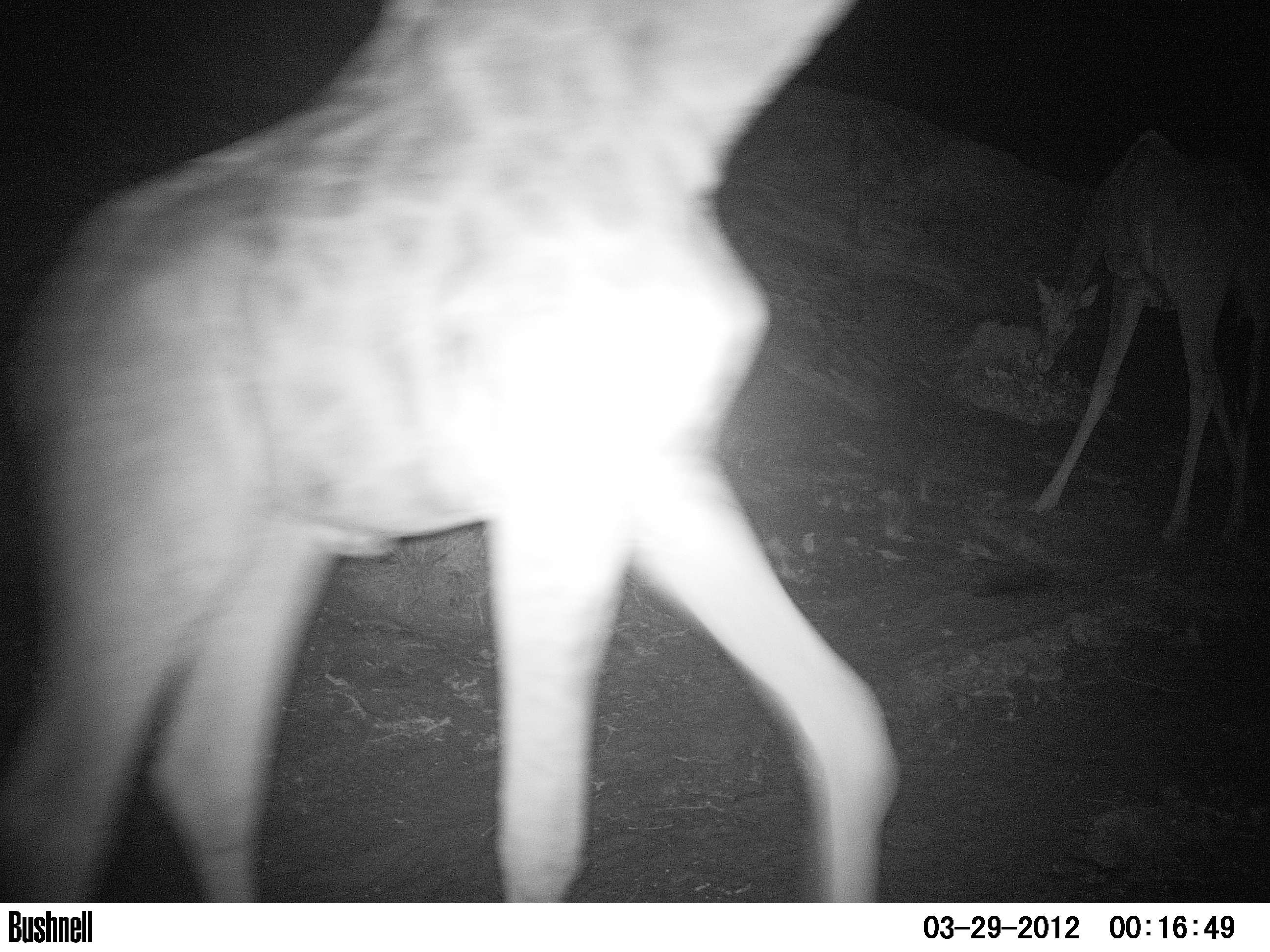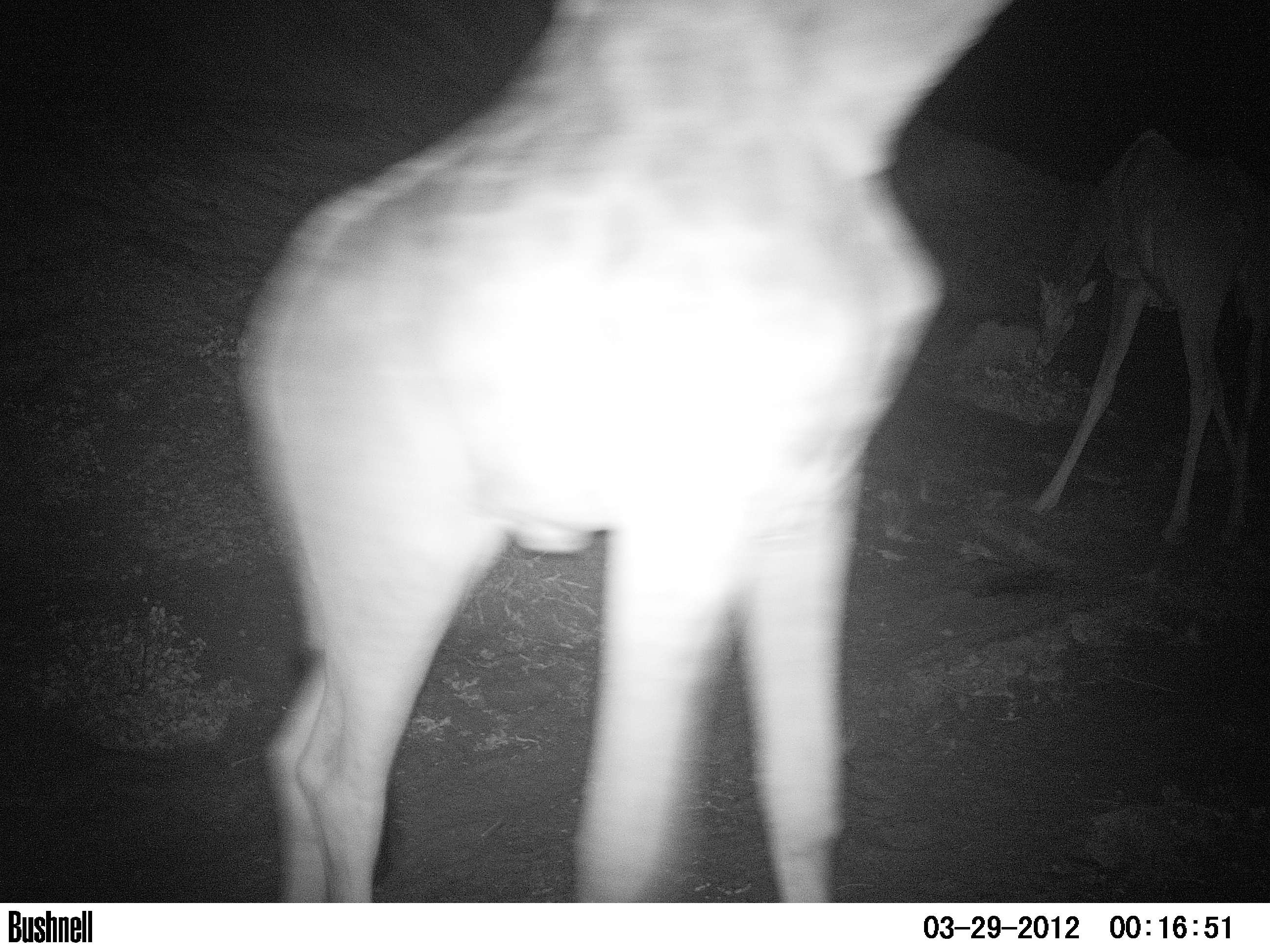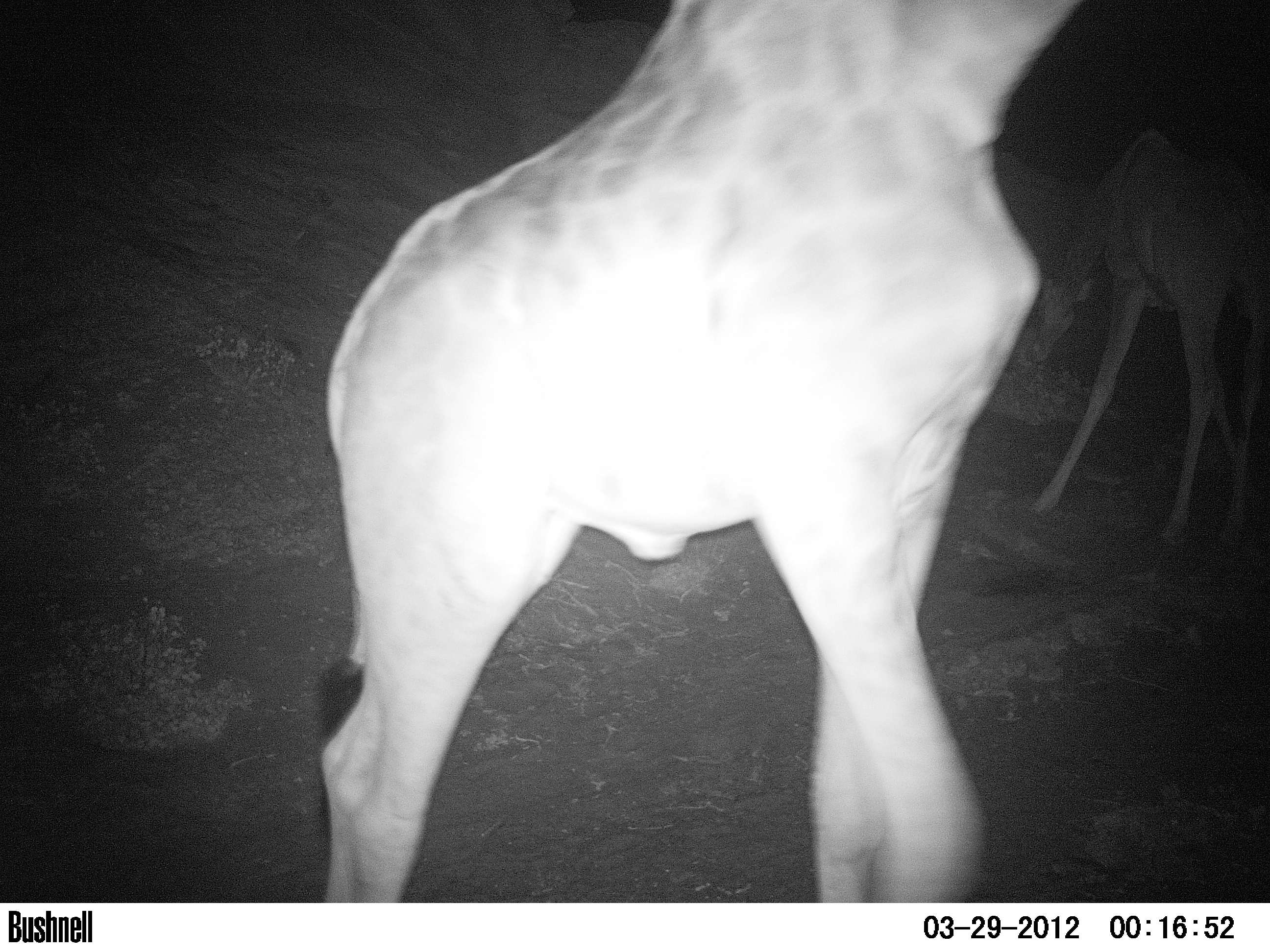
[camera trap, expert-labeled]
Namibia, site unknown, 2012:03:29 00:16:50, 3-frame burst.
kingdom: Animalia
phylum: Chordata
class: Mammalia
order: Artiodactyla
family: Giraffidae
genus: Giraffa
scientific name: Giraffa camelopardalis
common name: giraffe